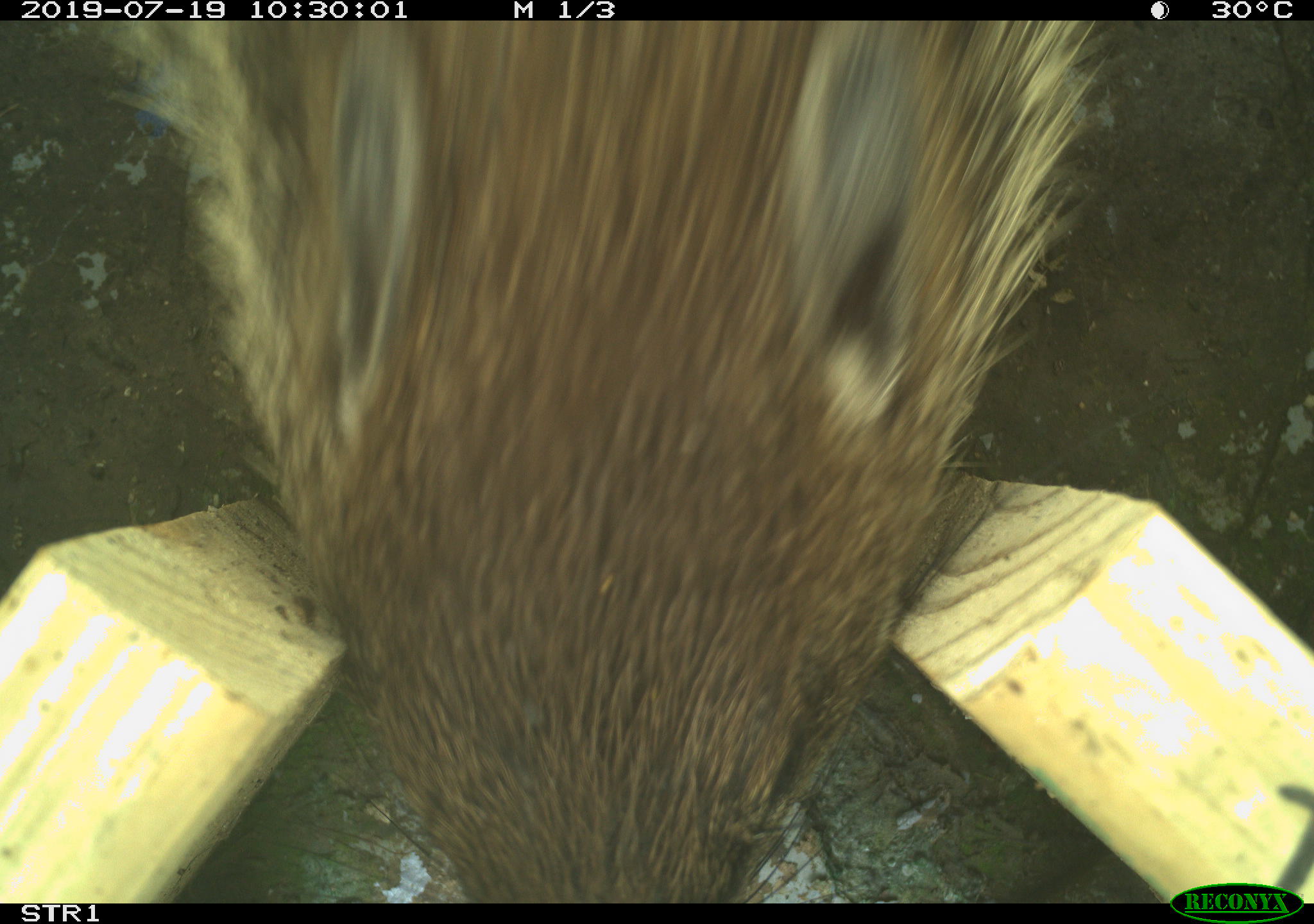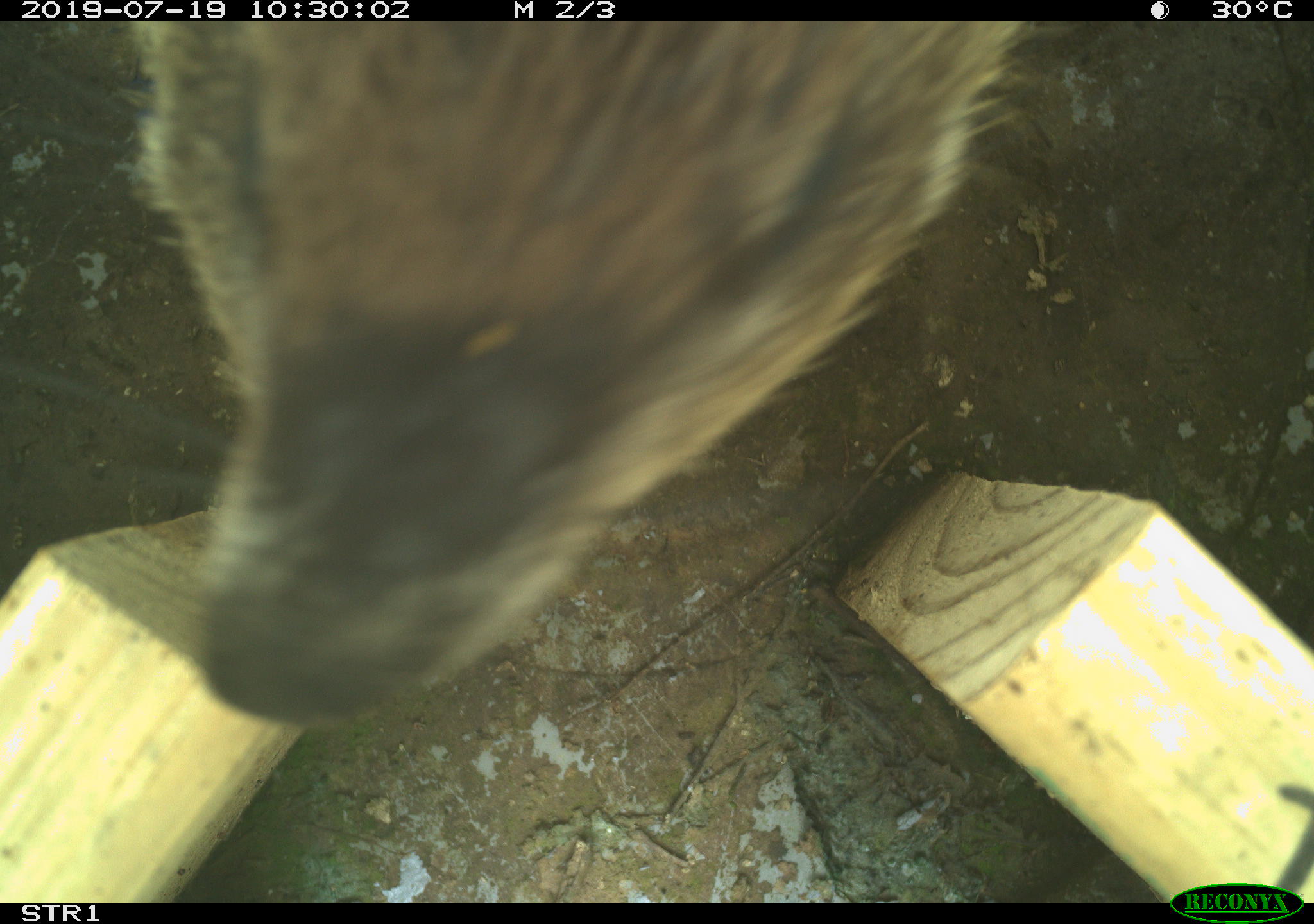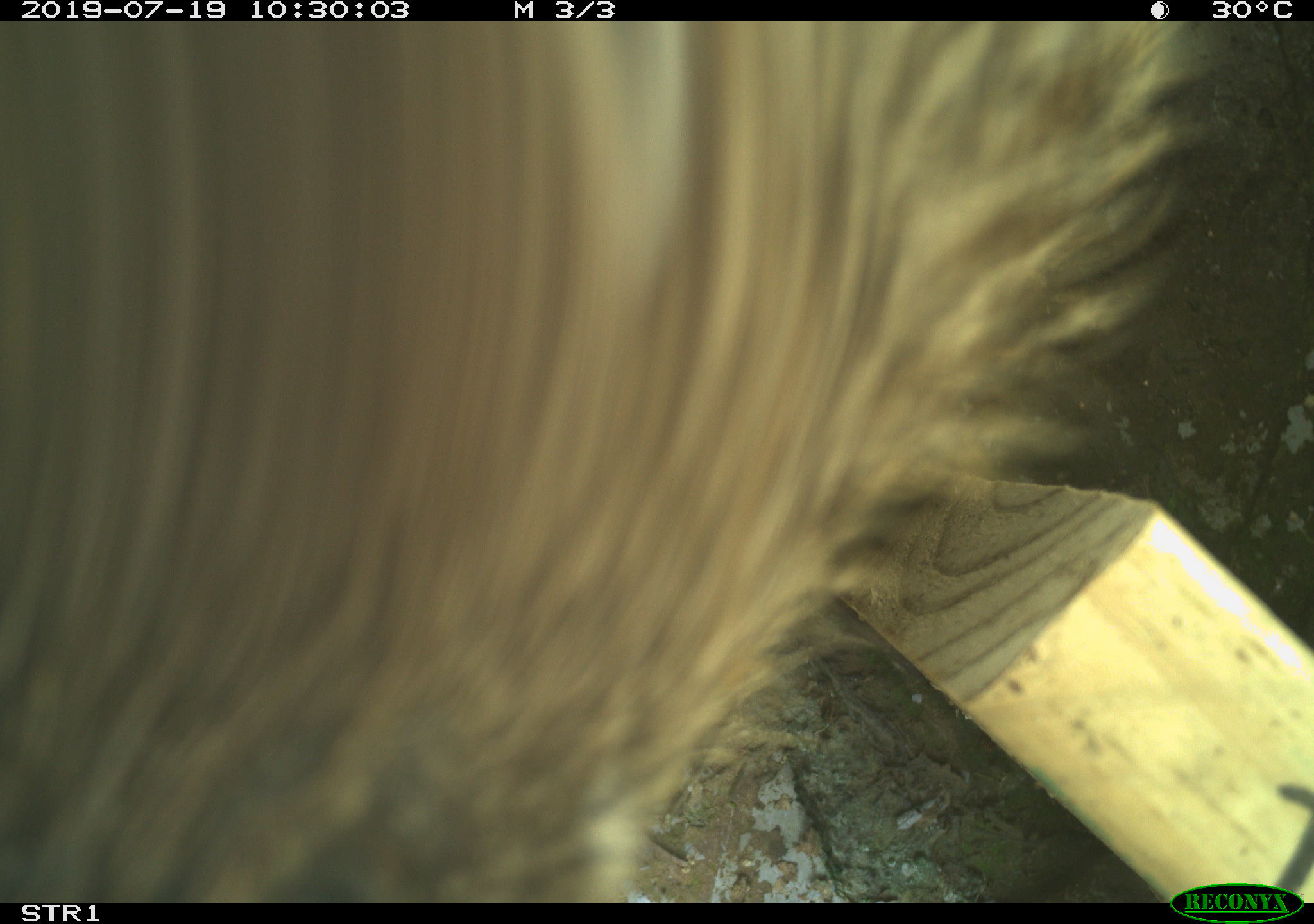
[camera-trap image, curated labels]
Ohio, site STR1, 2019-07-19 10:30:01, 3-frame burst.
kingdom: Animalia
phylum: Chordata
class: Mammalia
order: Rodentia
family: Sciuridae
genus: Marmota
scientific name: Marmota monax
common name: woodchuck